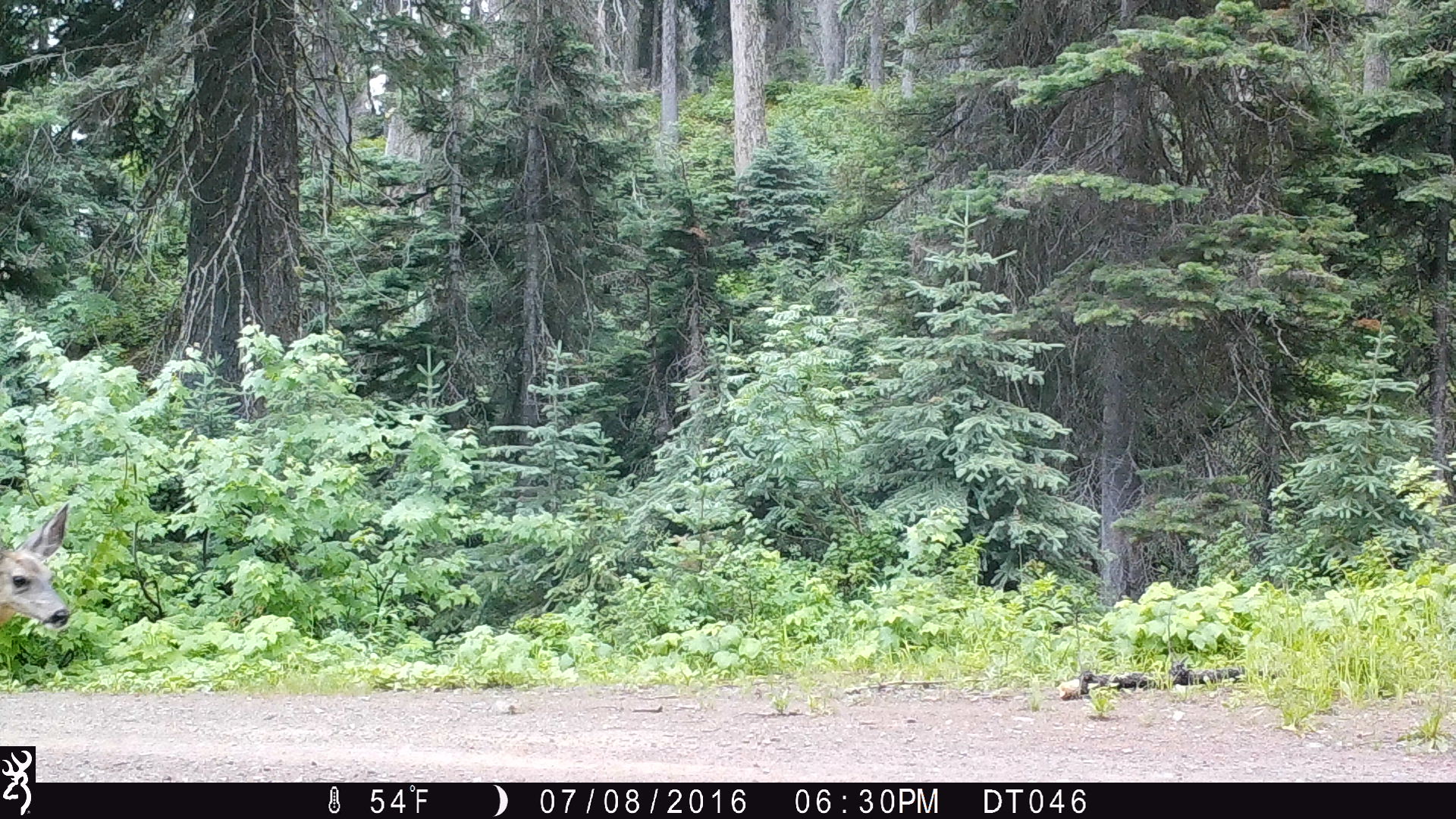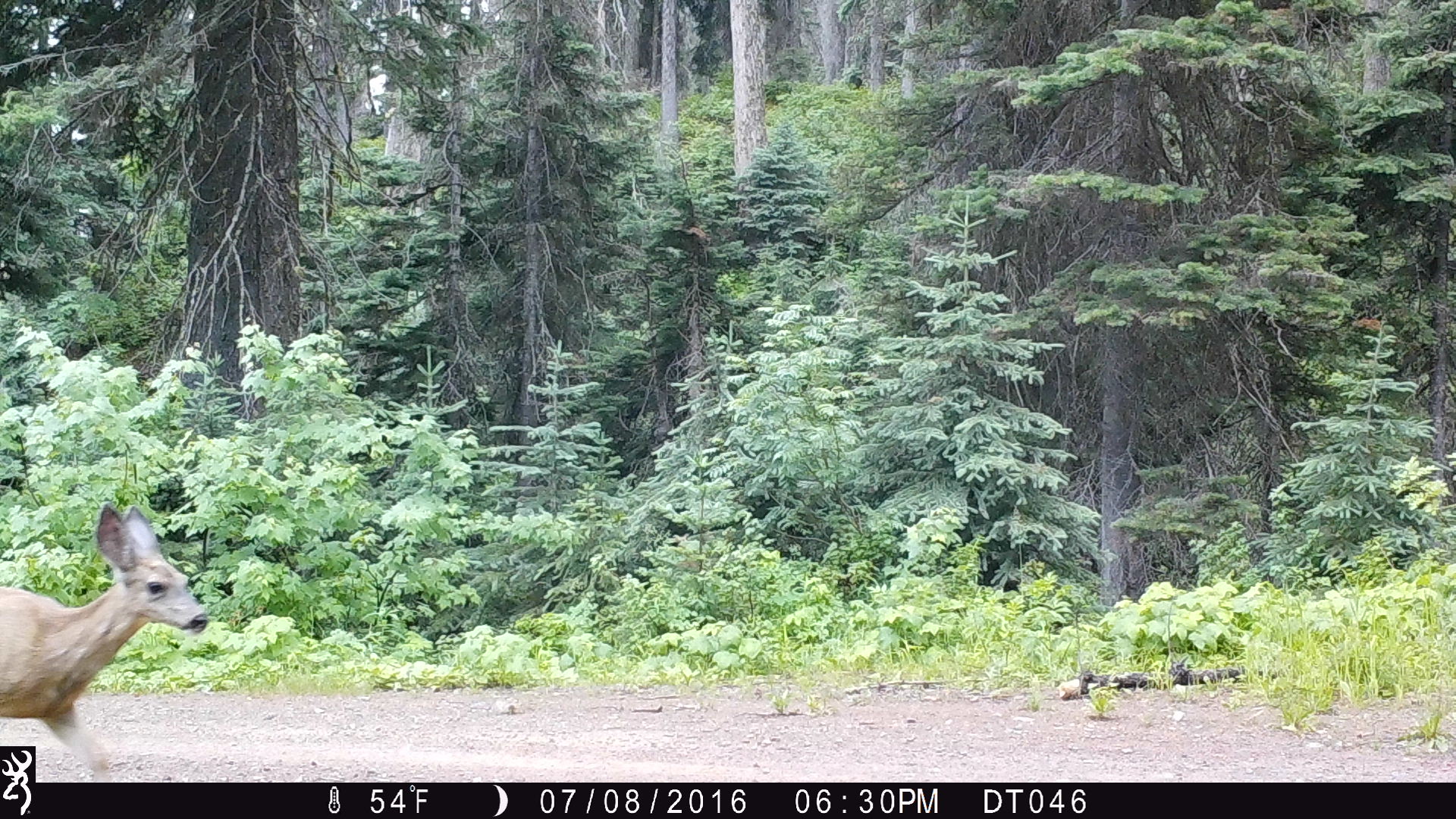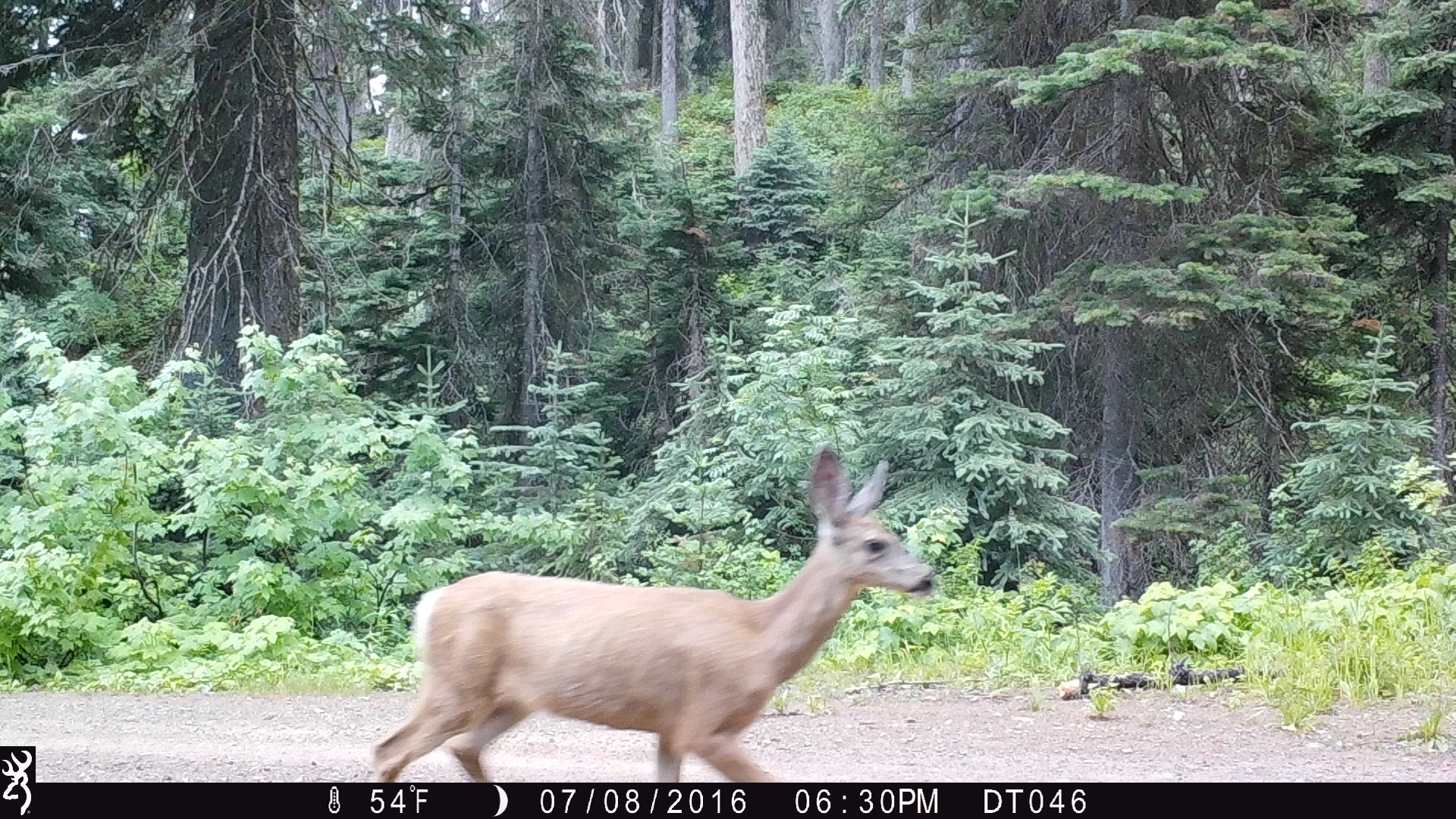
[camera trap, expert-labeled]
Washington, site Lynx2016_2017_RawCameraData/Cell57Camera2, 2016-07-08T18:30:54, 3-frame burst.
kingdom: Animalia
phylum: Chordata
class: Mammalia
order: Artiodactyla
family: Cervidae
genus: Odocoileus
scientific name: Odocoileus hemionus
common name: mule deer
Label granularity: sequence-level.